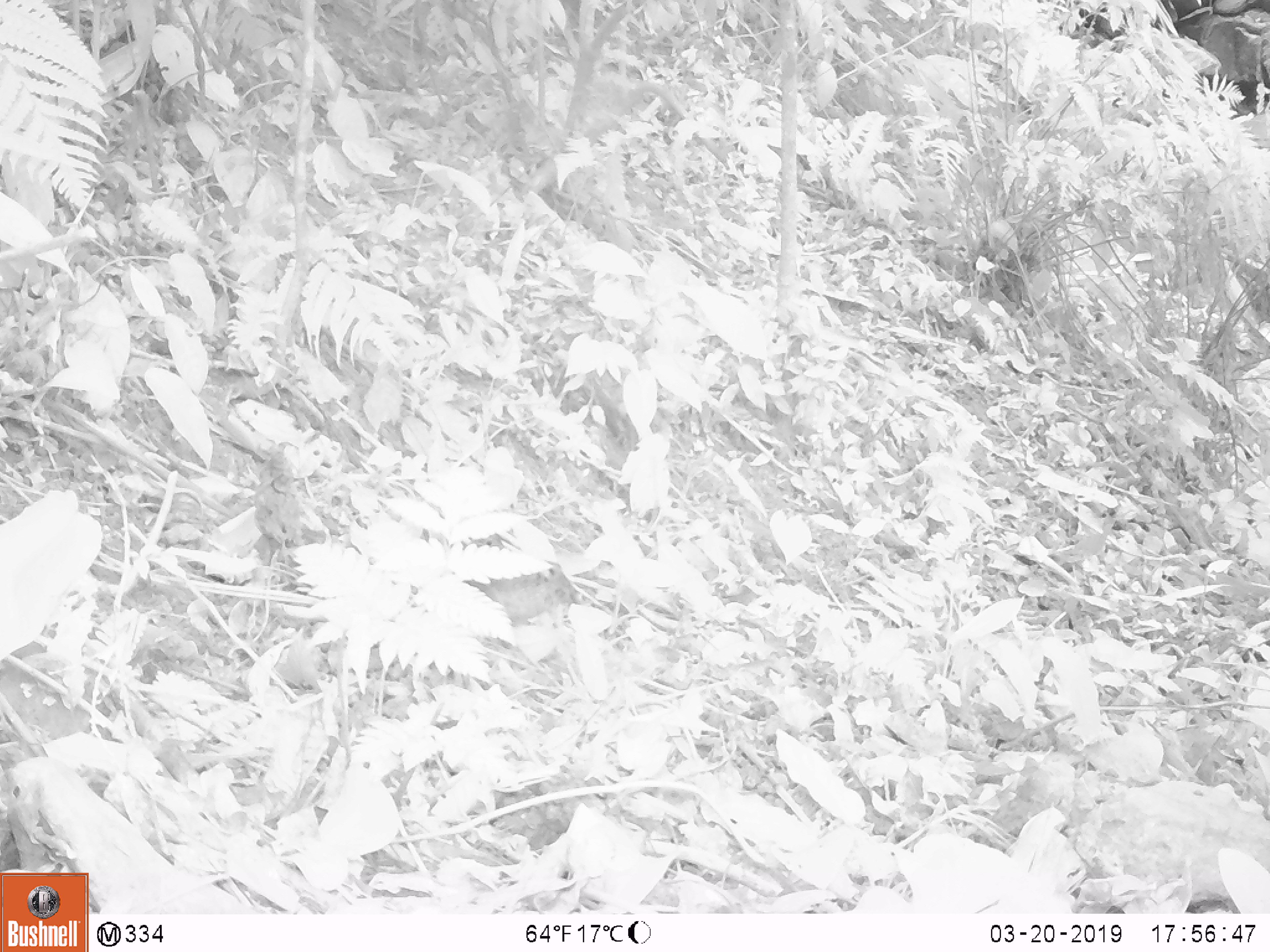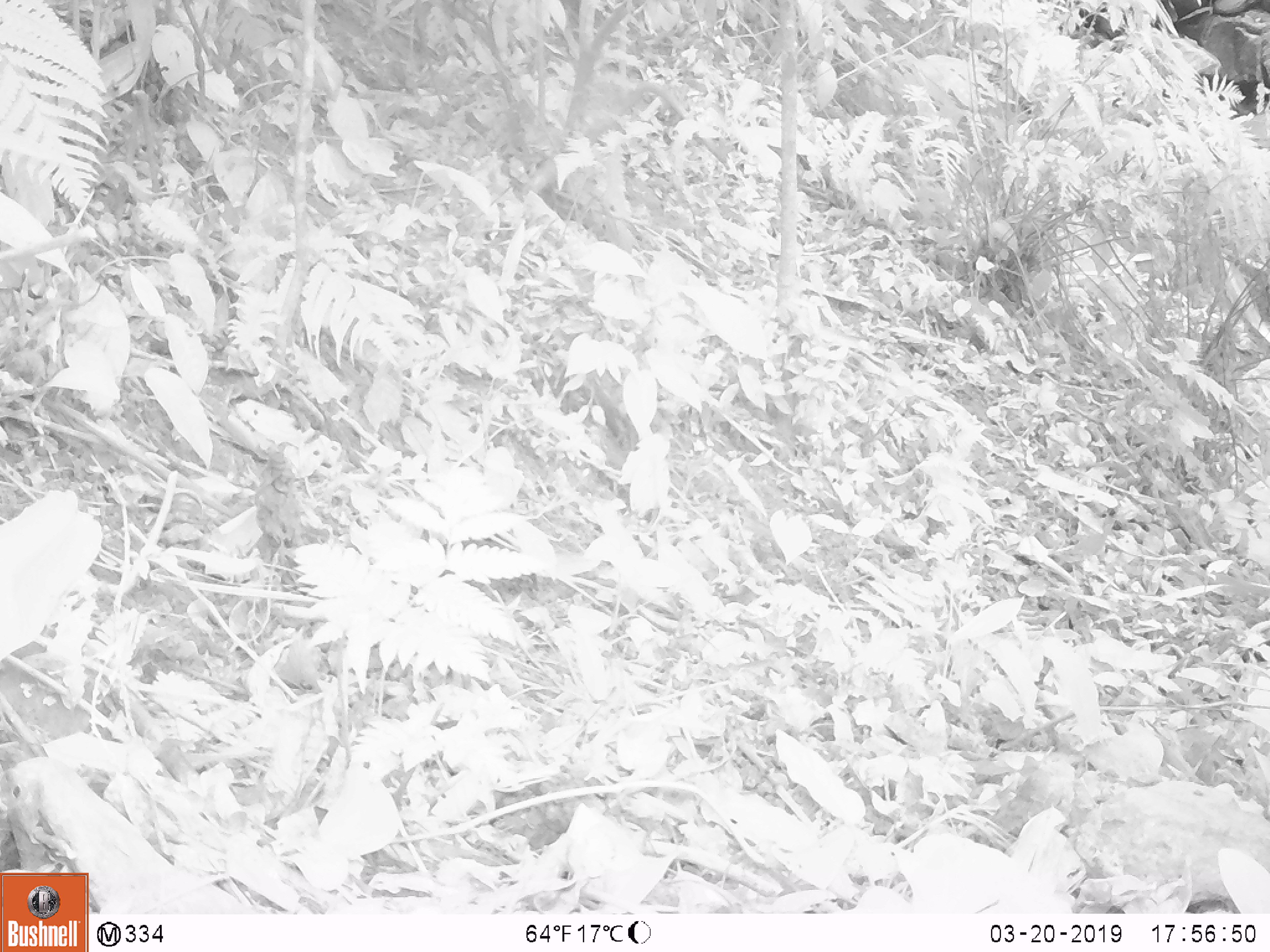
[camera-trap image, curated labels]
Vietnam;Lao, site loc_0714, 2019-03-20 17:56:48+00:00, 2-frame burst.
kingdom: Animalia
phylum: Chordata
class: Aves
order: Galliformes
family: Phasianidae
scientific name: Phasianidae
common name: partridge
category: unidentified partridge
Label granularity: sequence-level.